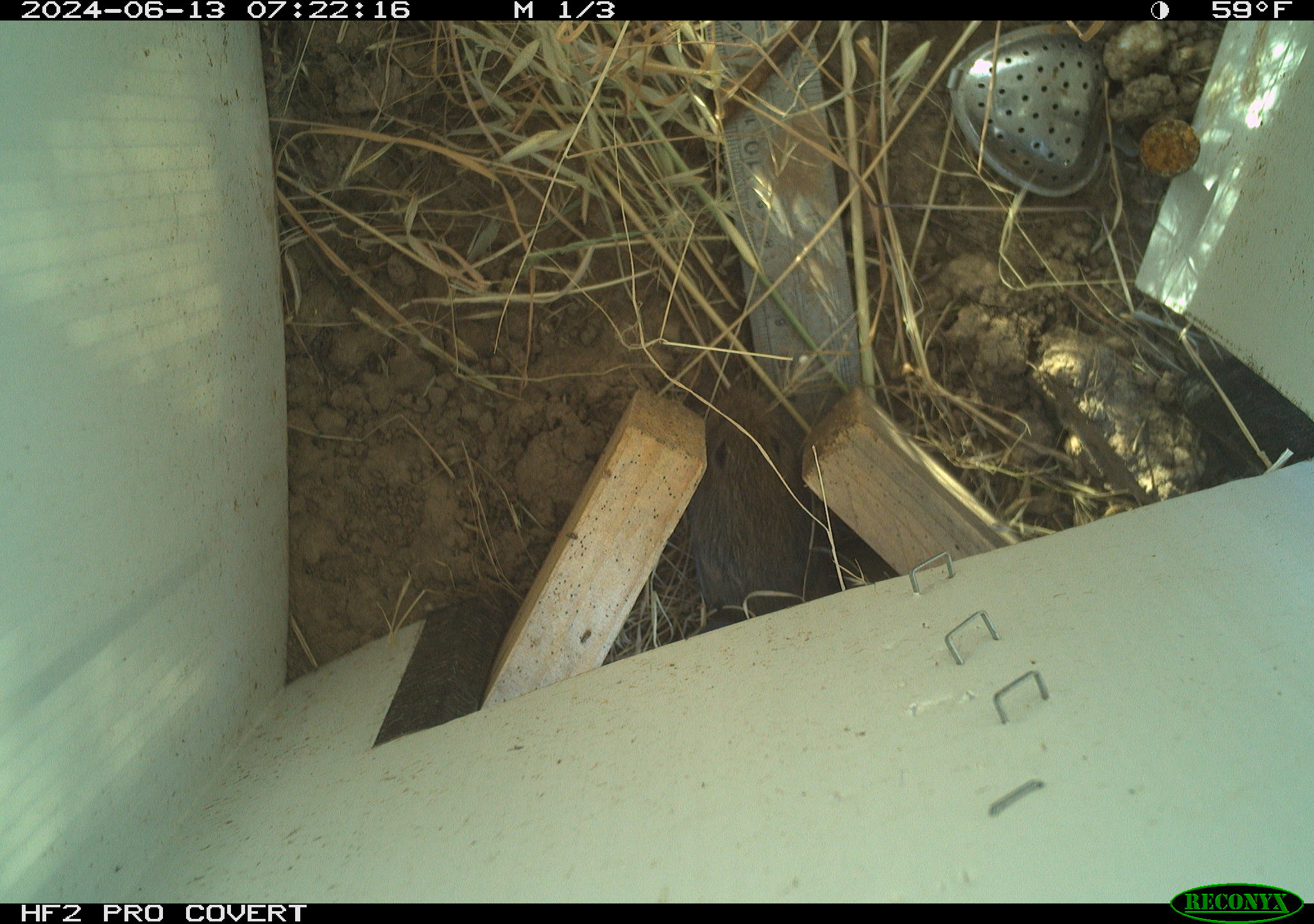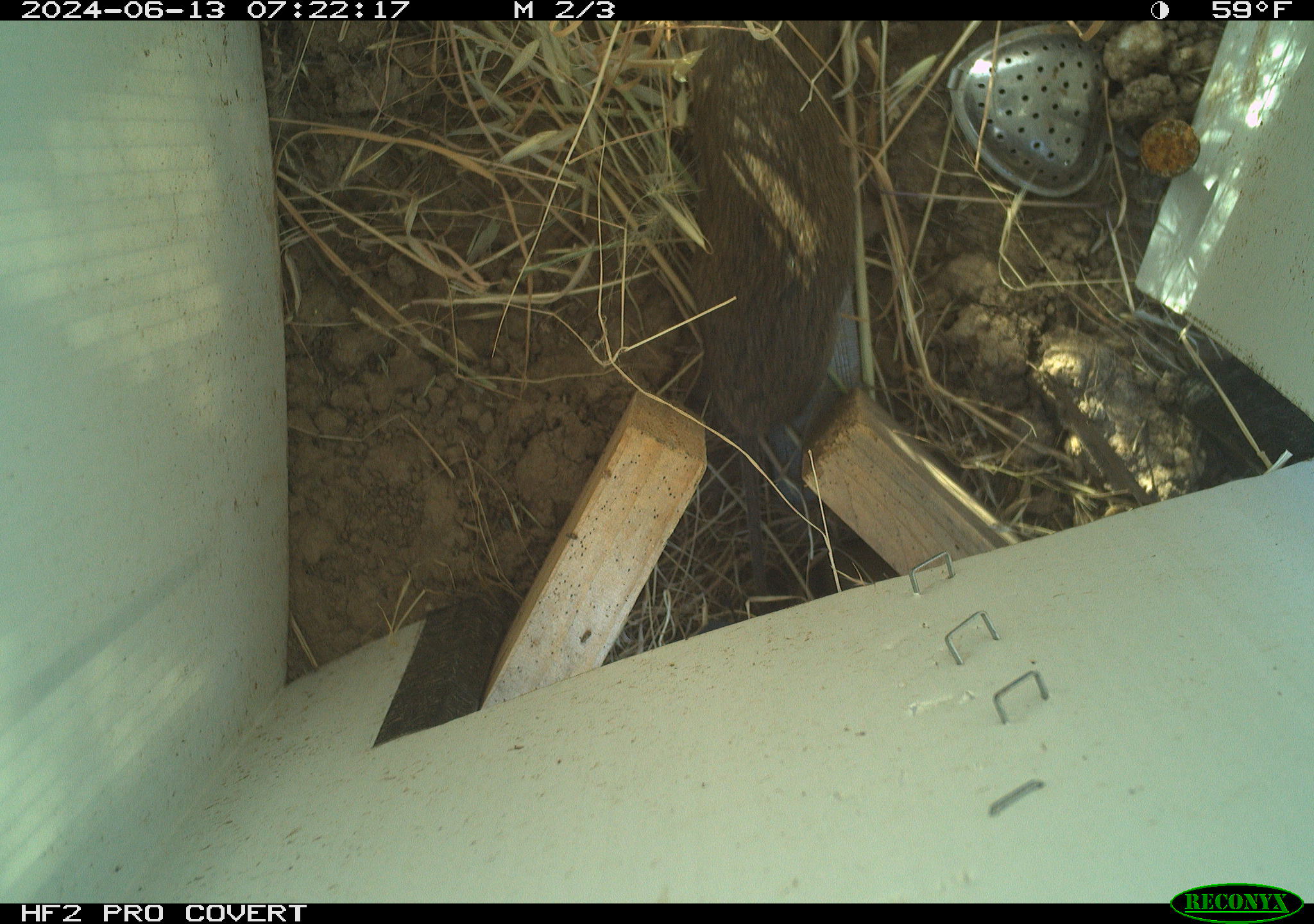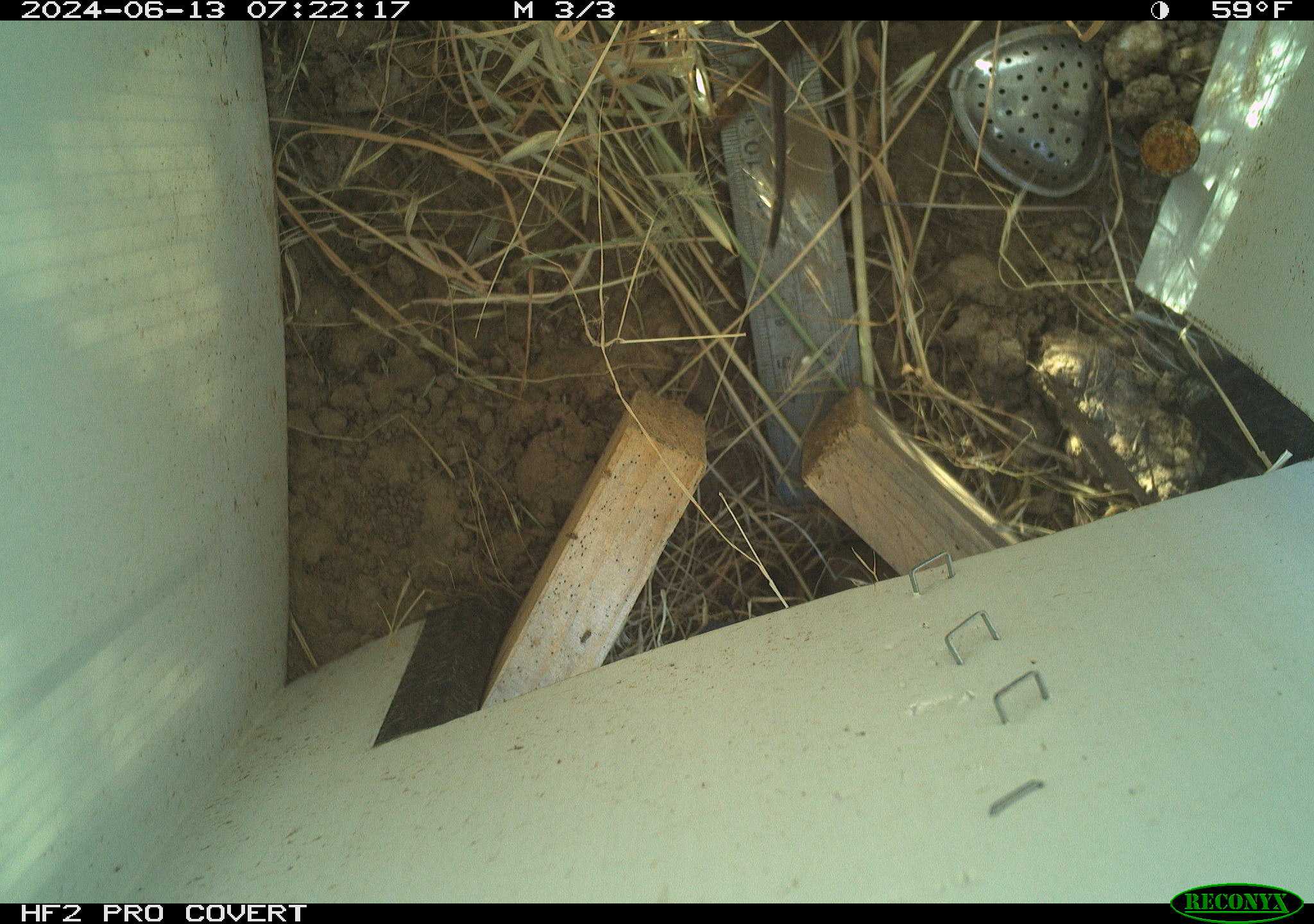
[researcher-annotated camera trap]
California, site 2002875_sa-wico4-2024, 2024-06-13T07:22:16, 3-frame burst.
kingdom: Animalia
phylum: Chordata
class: Mammalia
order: Rodentia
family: Cricetidae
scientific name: Arvicolinae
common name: voles, lemmings, and muskrats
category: arvicolinae subfamily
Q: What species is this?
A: Arvicolinae subfamily (voles, lemmings, and muskrats) (Arvicolinae).